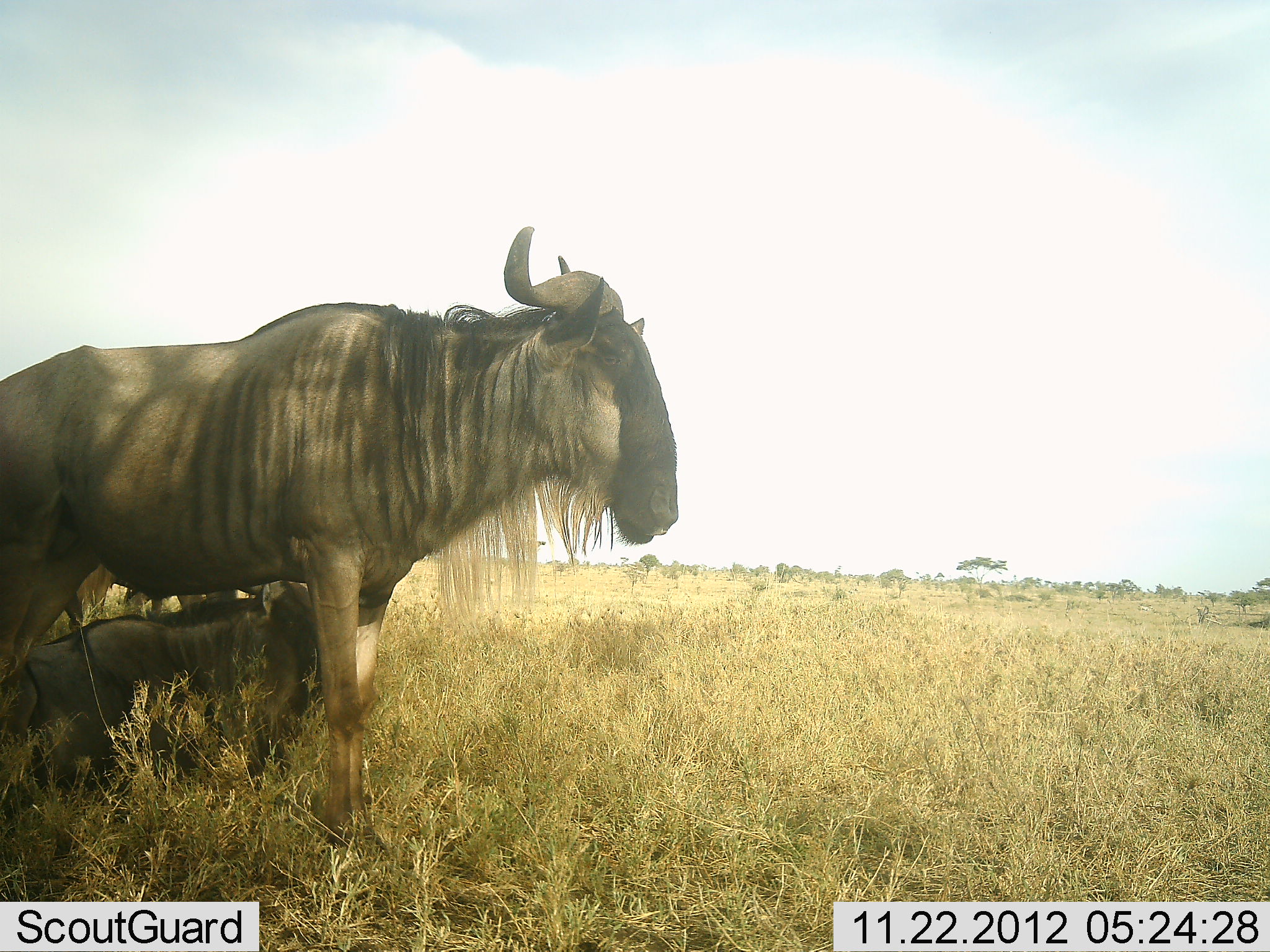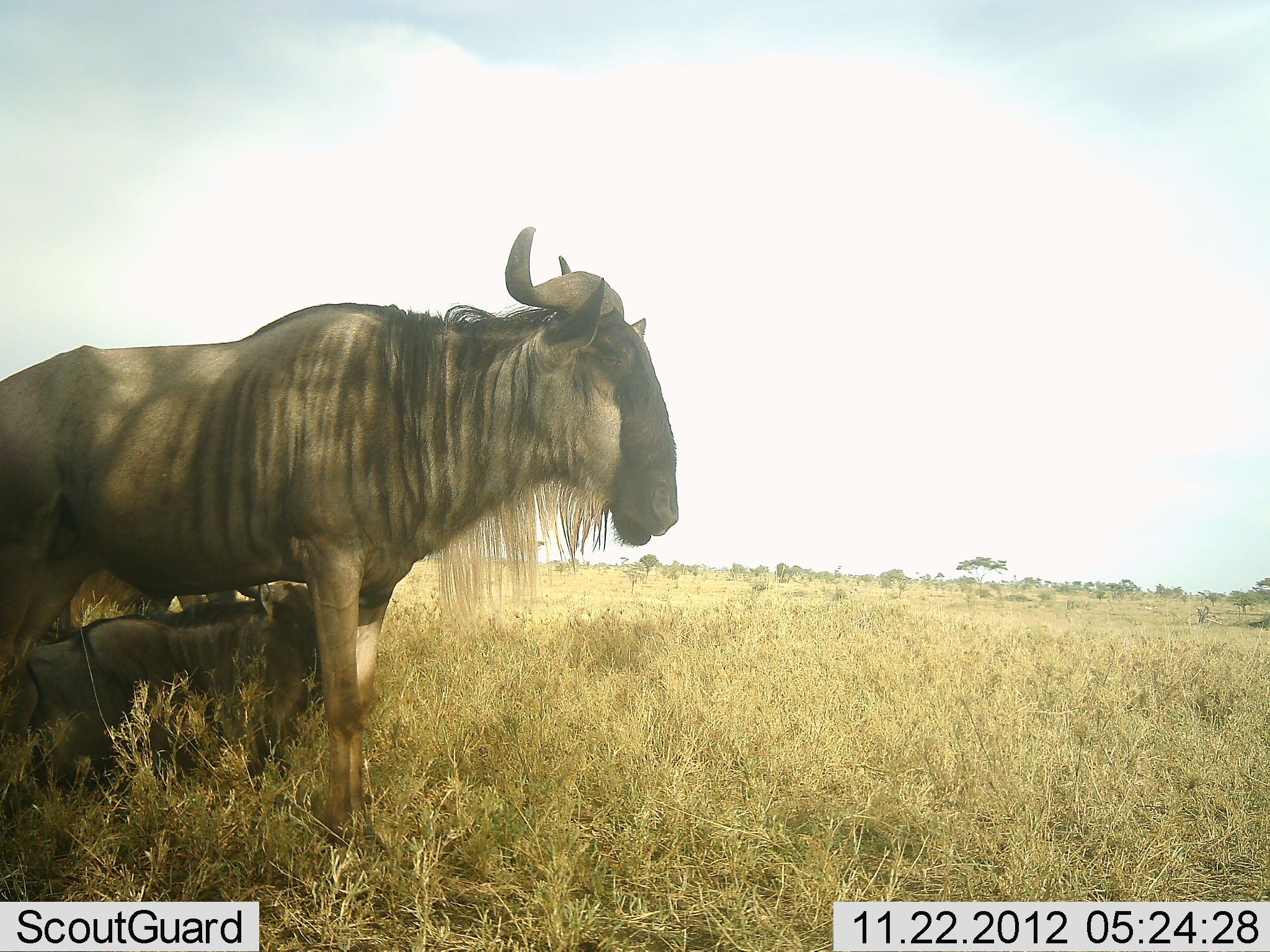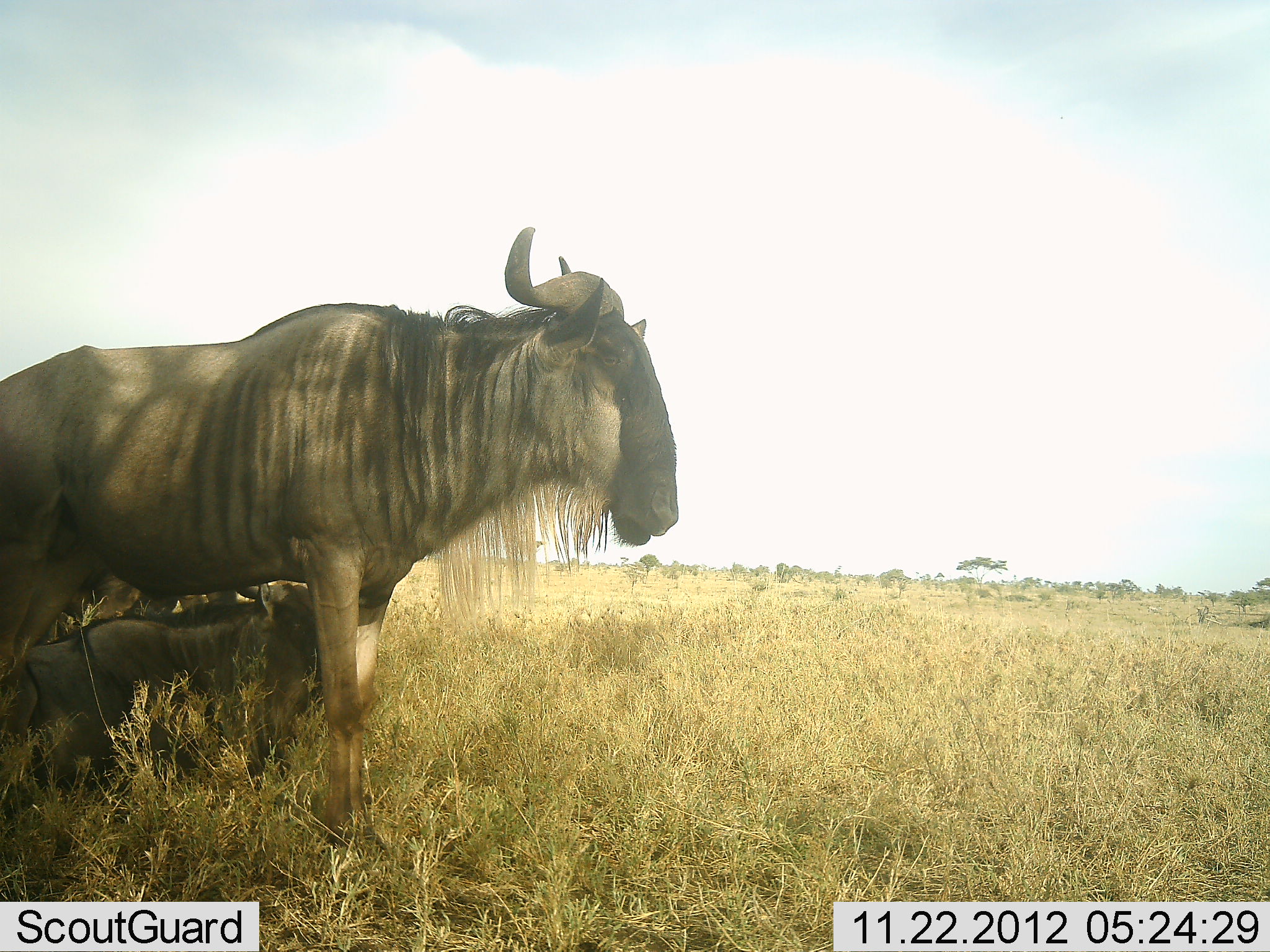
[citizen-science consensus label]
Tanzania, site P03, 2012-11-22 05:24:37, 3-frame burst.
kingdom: Animalia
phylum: Chordata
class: Mammalia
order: Artiodactyla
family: Bovidae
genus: Connochaetes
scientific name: Connochaetes taurinus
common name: blue wildebeest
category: wildebeest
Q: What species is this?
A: Wildebeest (blue wildebeest) (Connochaetes taurinus).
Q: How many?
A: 3.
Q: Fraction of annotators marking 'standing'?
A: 90%.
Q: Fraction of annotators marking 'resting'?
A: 90%.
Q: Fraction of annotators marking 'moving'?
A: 0%.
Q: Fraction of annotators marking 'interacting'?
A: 0%.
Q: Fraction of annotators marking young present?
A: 20%.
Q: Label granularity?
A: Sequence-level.